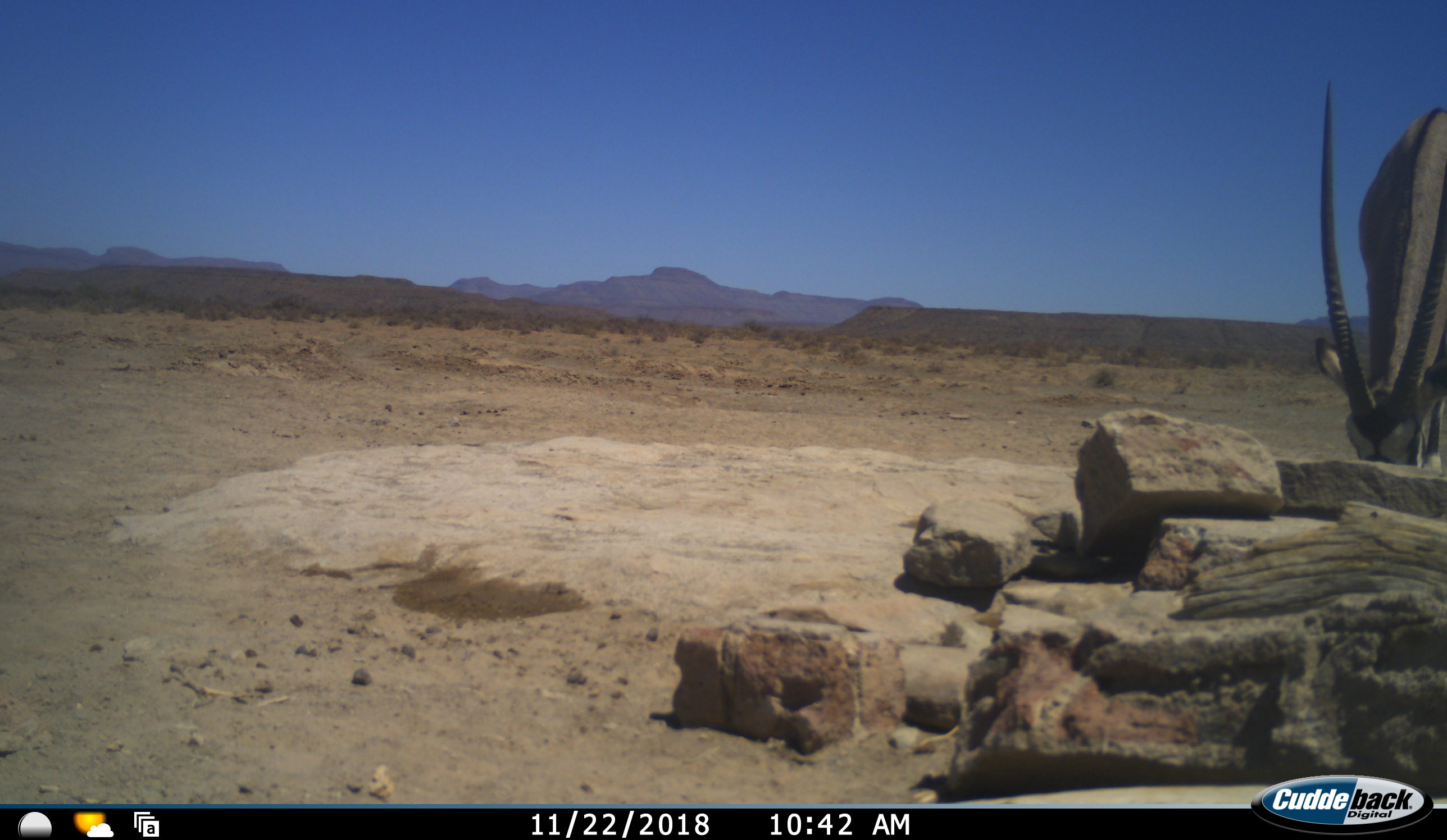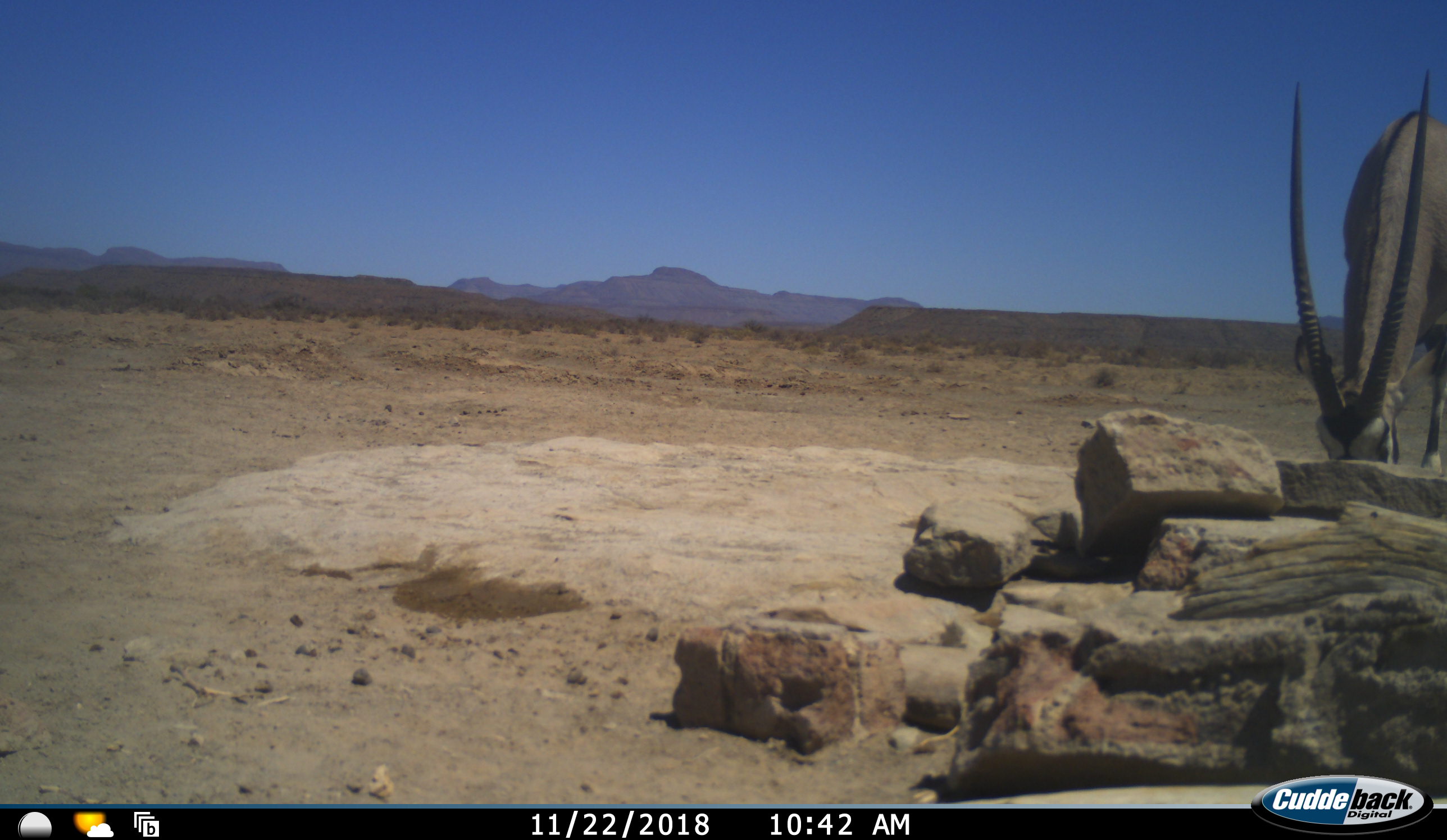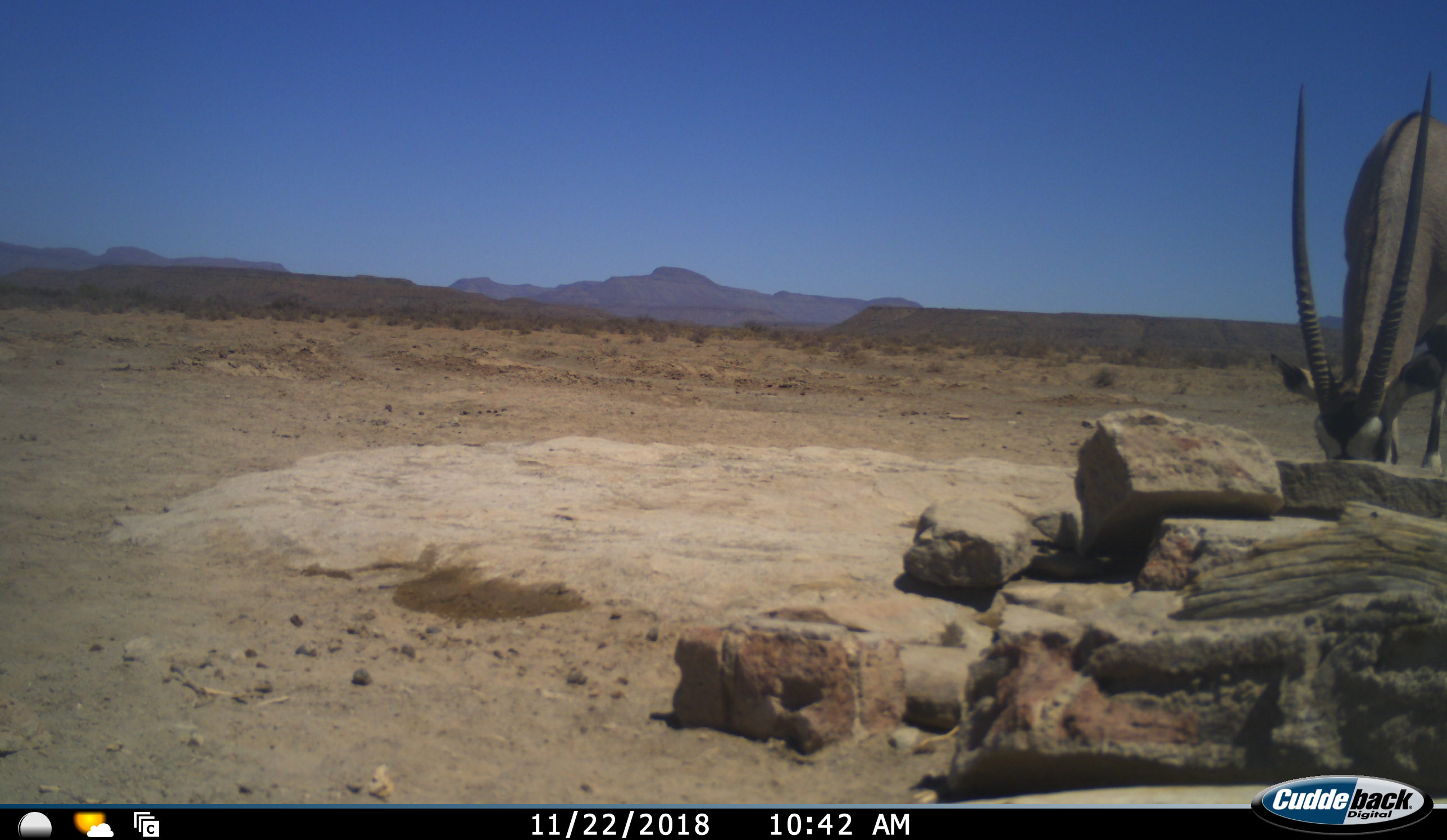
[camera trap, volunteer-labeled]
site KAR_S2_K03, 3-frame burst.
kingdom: Animalia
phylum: Chordata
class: Mammalia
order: Artiodactyla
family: Bovidae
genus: Oryx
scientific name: Oryx gazella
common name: gemsbok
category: oryx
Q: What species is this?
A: Oryx (gemsbok) (Oryx gazella).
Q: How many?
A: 1.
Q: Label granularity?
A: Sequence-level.